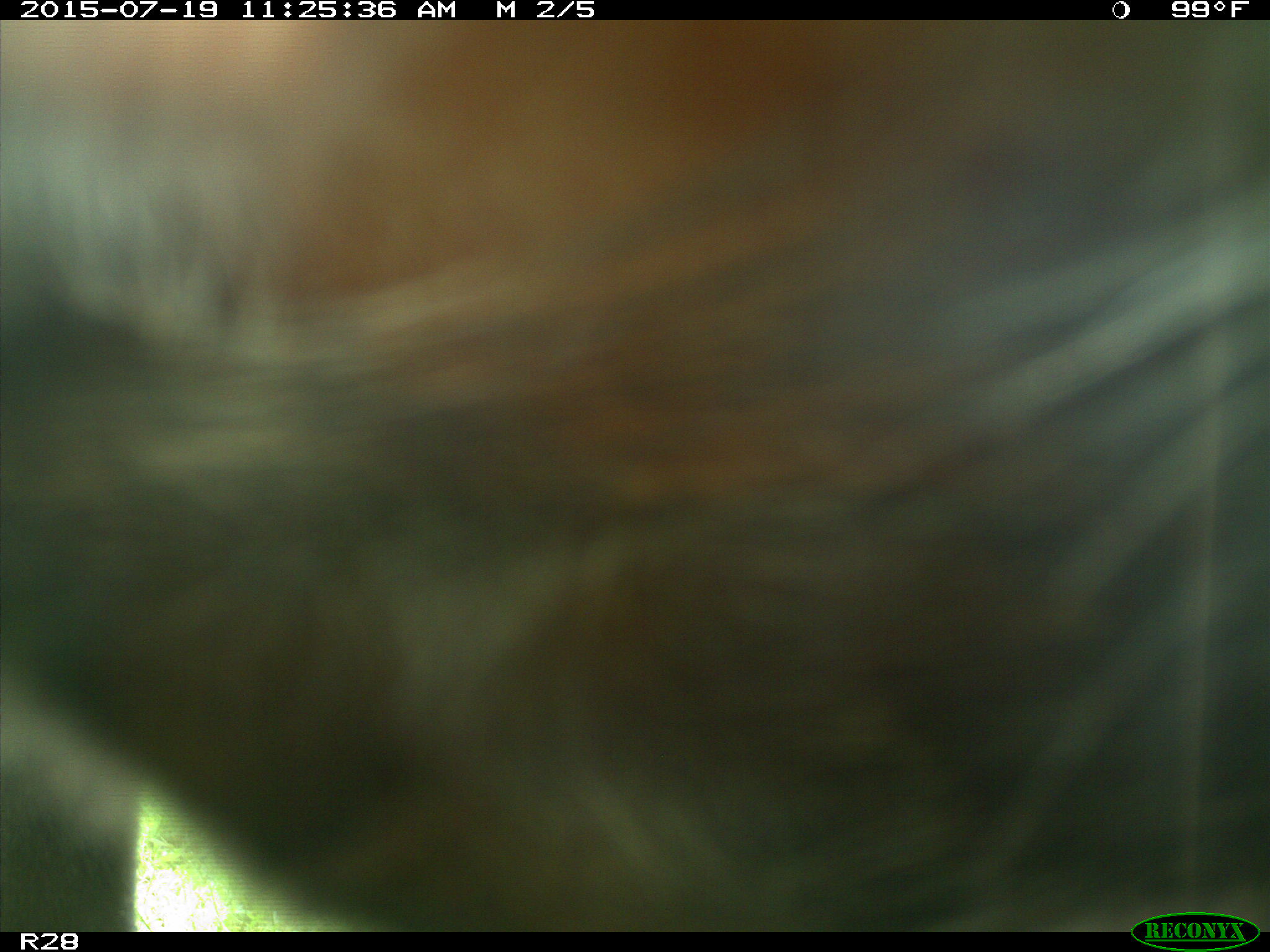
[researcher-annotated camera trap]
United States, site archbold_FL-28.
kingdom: Animalia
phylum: Chordata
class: Mammalia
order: Artiodactyla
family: Bovidae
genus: Bos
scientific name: Bos taurus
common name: domestic cow